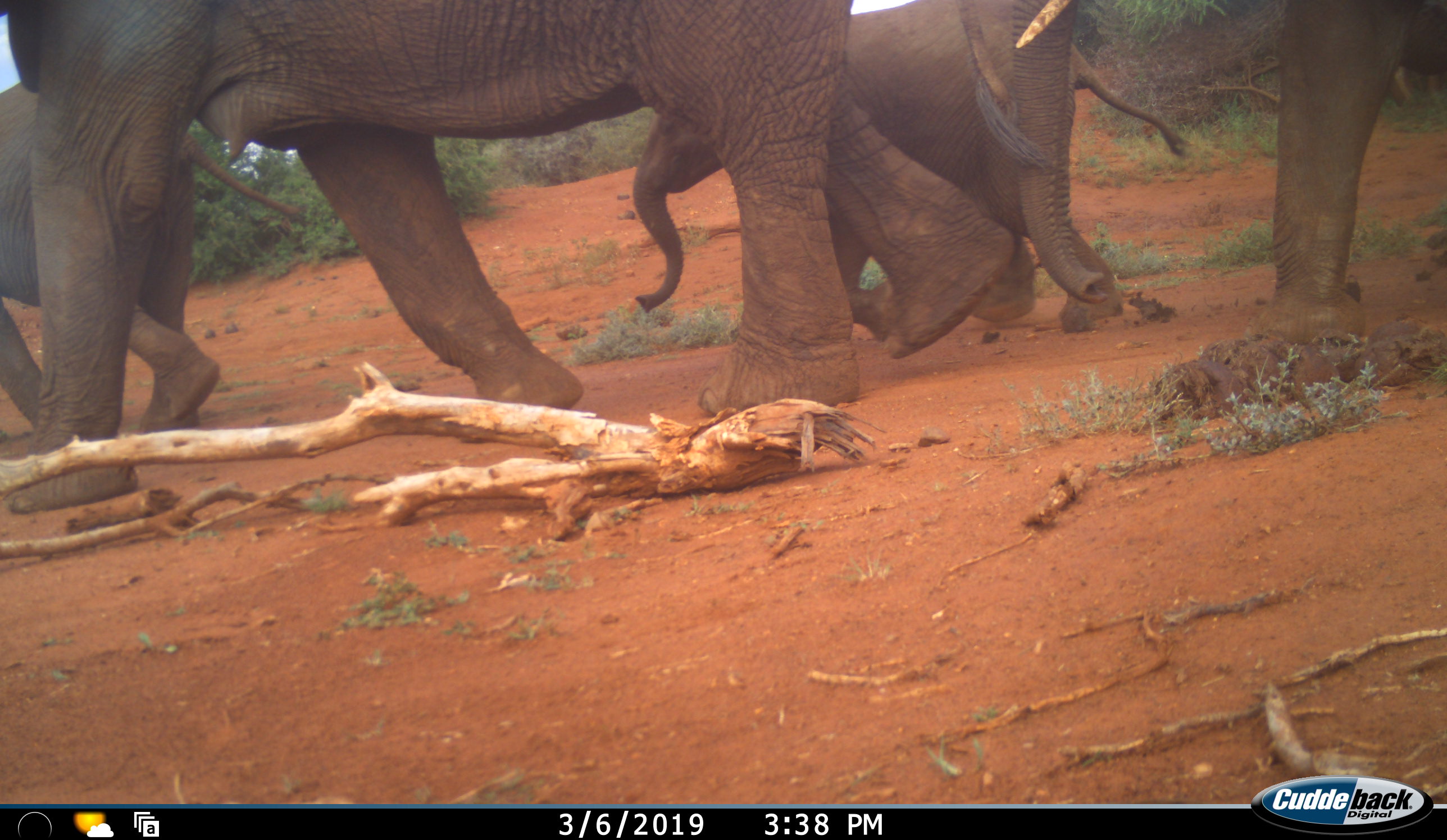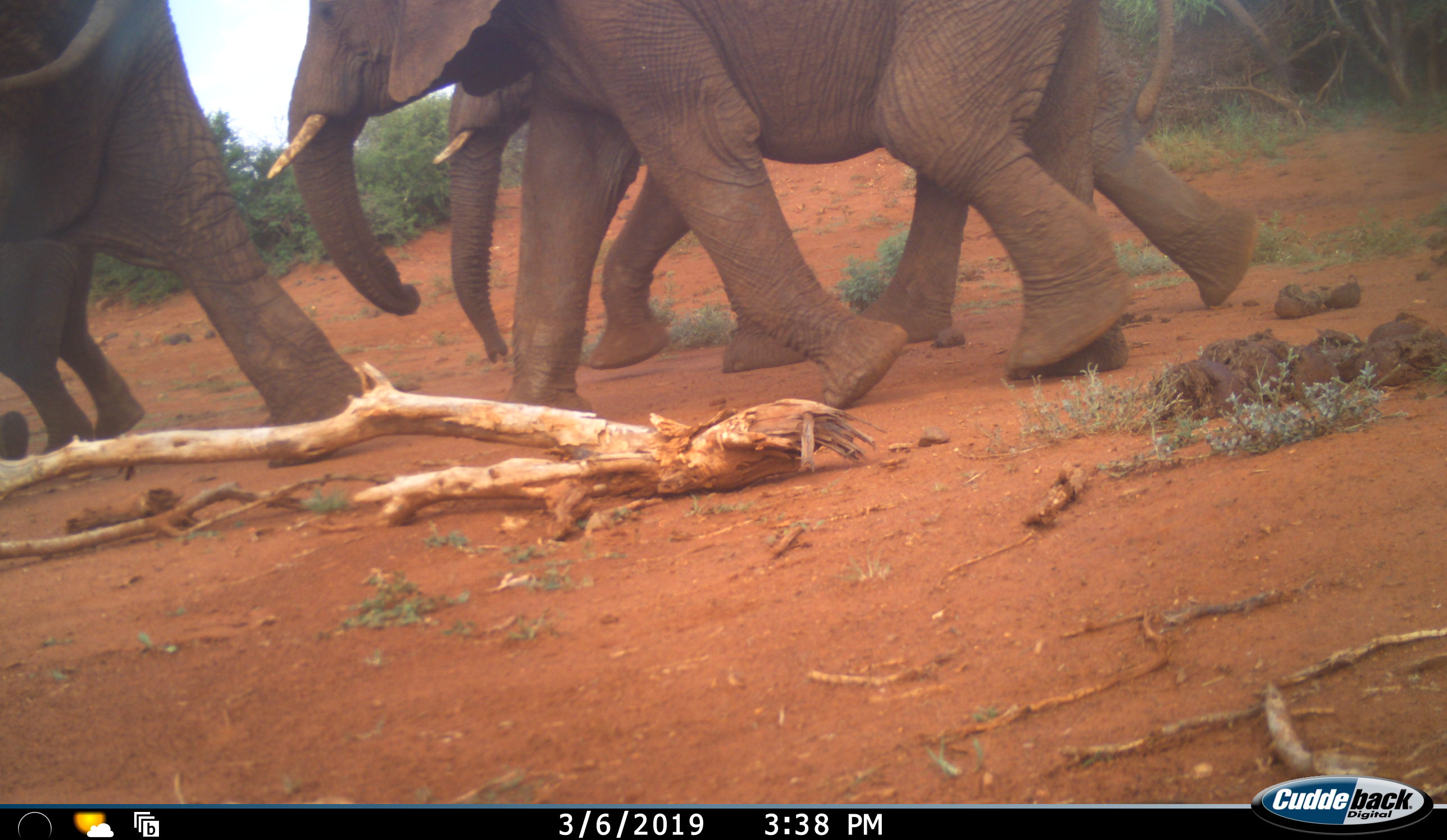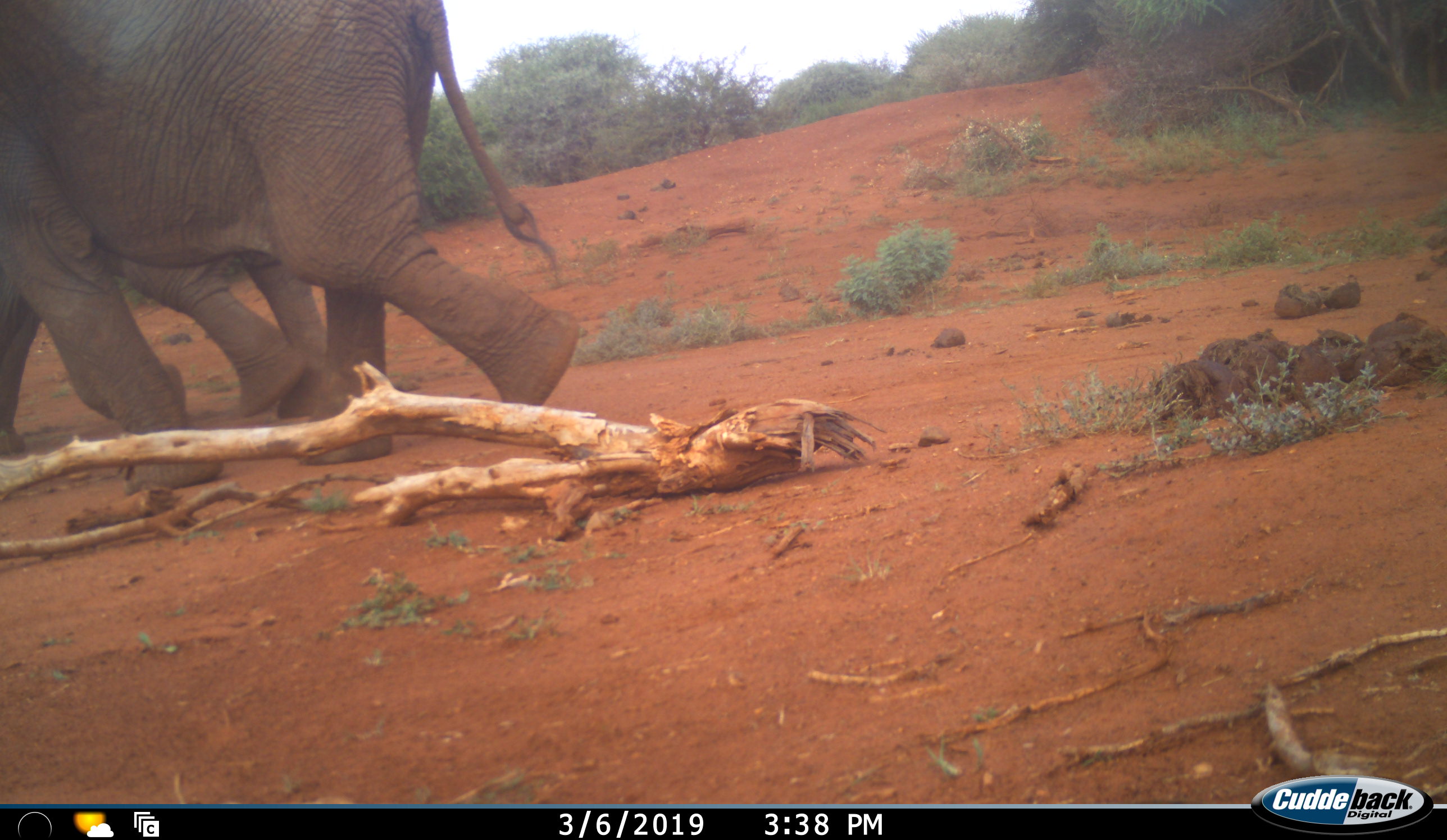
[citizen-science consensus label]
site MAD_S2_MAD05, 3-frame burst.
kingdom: Animalia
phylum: Chordata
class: Mammalia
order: Proboscidea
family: Elephantidae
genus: Loxodonta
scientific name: Loxodonta africana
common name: african bush elephant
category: elephant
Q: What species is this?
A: Elephant (african bush elephant) (Loxodonta africana).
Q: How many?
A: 4.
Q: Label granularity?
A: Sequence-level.